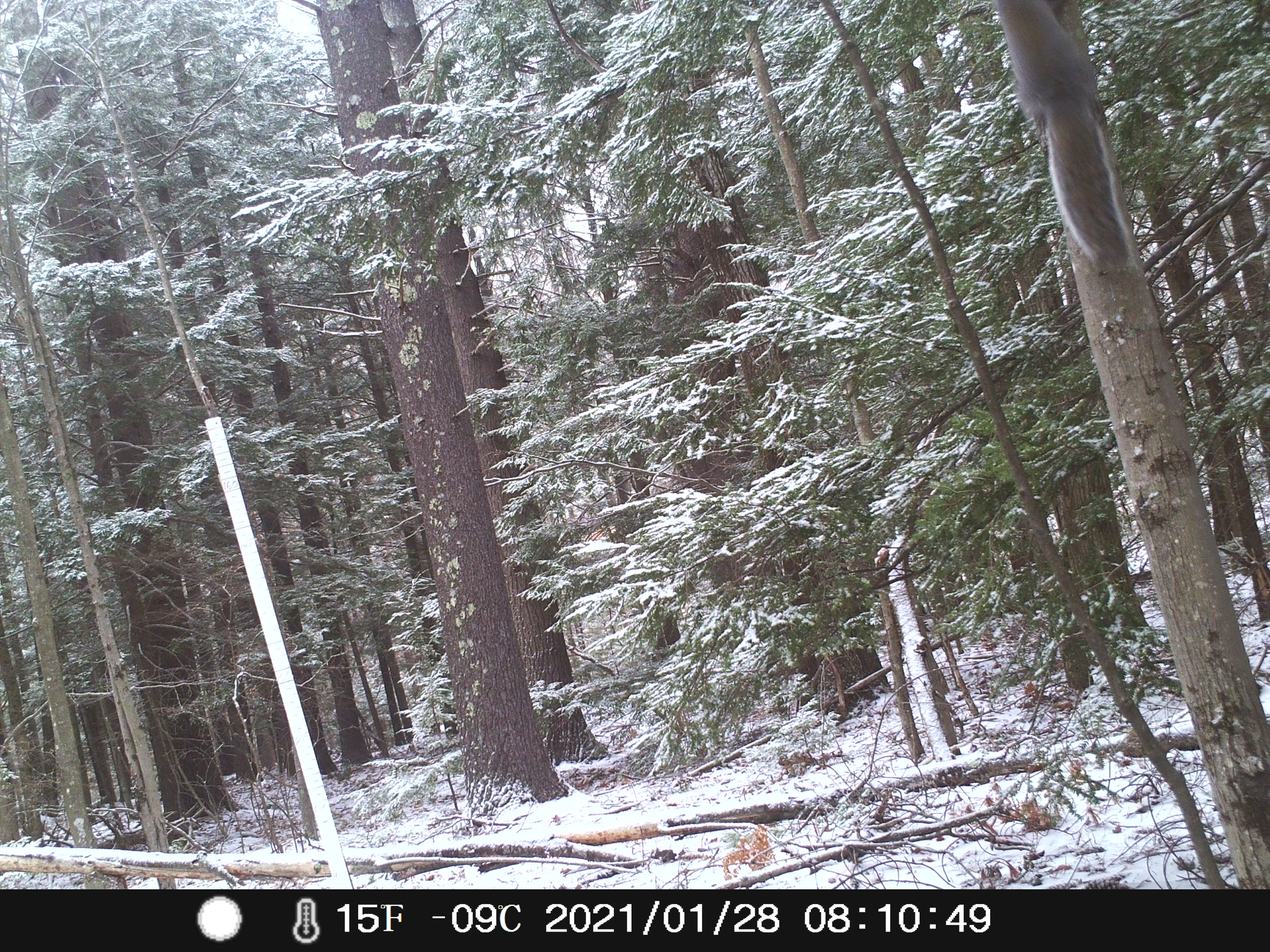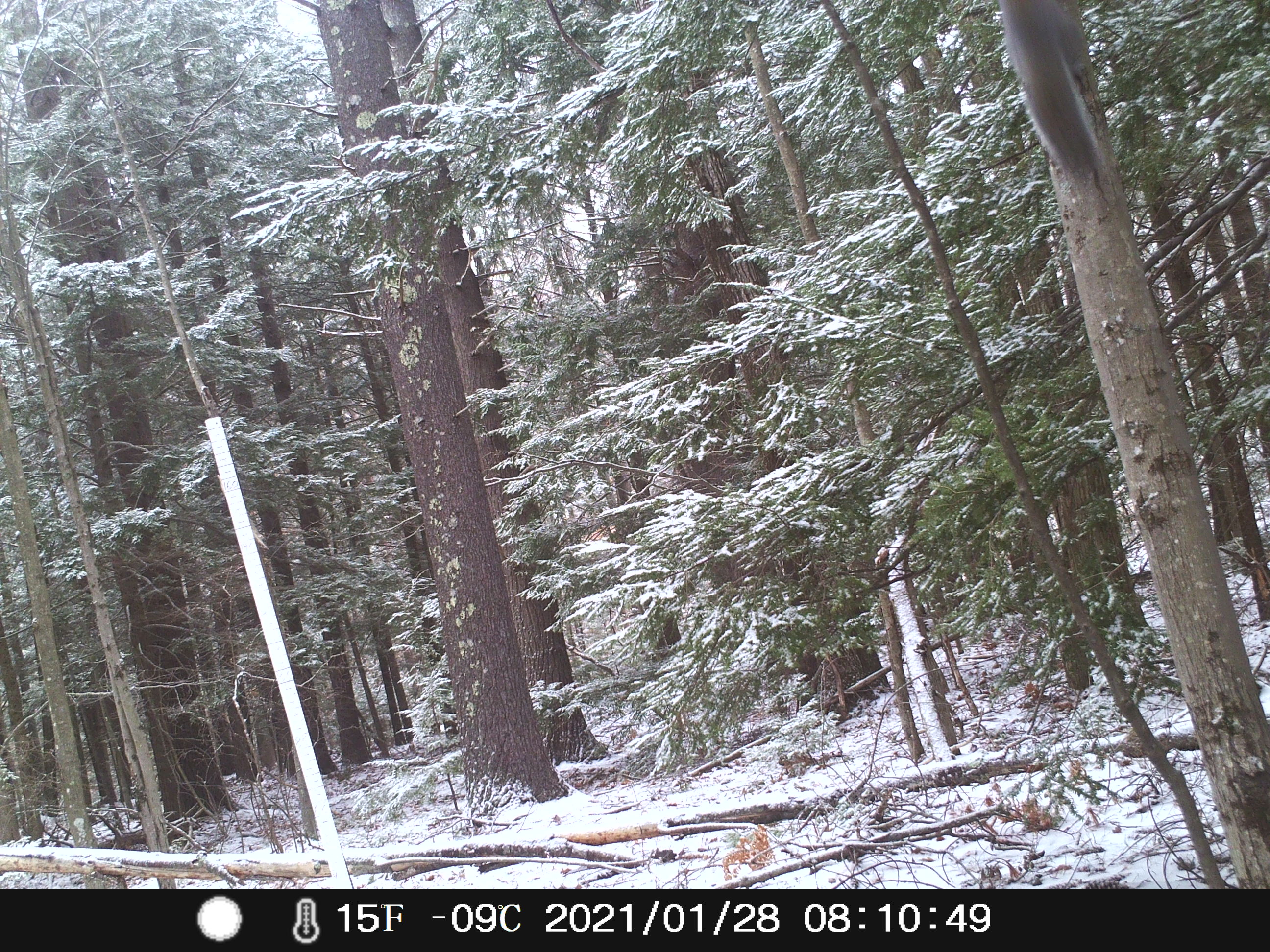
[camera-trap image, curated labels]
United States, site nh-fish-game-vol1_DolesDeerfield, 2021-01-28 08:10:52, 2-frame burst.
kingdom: Animalia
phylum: Chordata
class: Mammalia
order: Rodentia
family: Sciuridae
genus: Sciurus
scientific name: Sciurus carolinensis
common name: gray squirrel